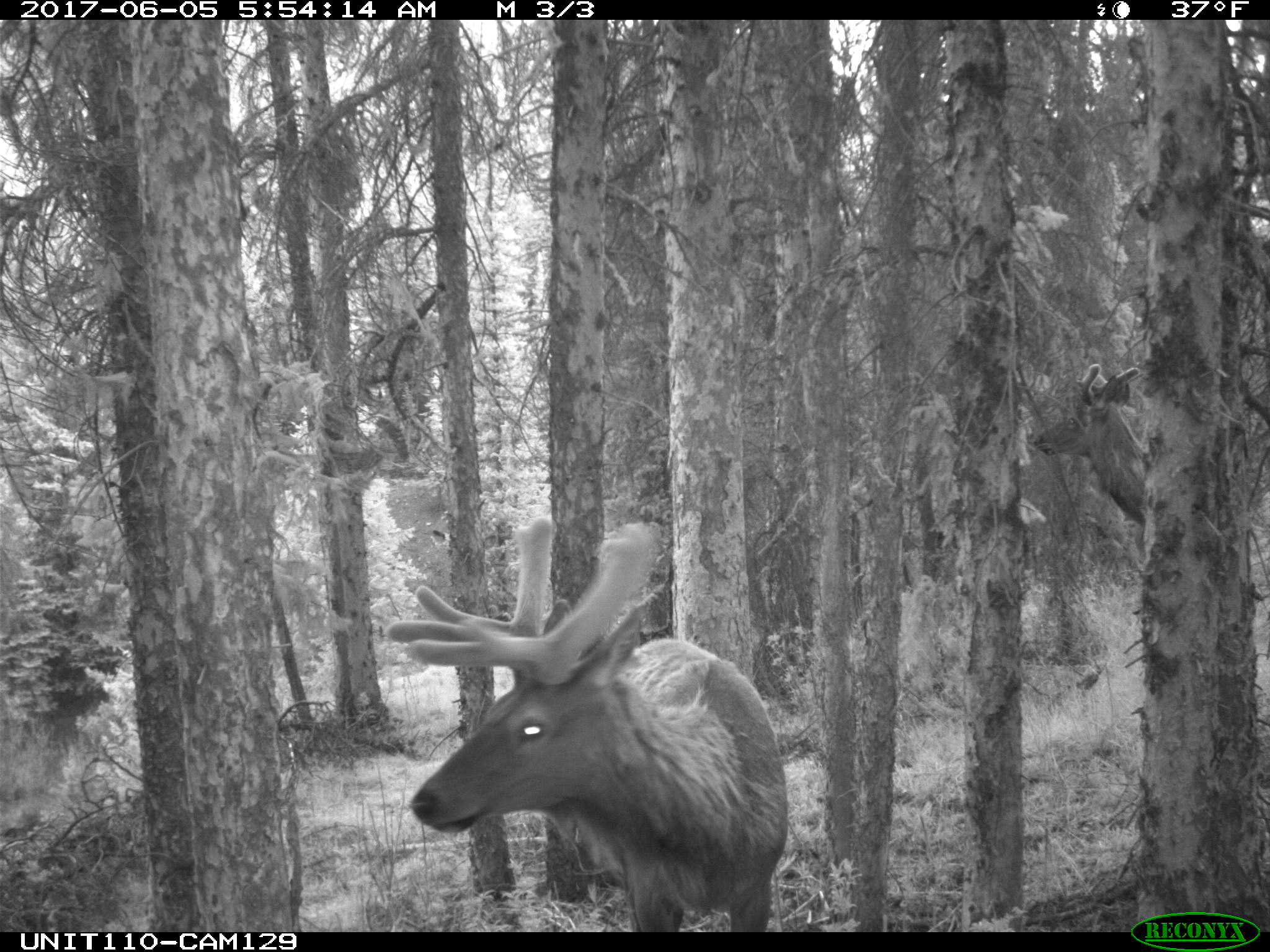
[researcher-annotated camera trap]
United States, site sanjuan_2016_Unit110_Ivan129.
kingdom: Animalia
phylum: Chordata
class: Mammalia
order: Artiodactyla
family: Cervidae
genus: Cervus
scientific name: Cervus elaphus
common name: red deer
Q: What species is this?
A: Cervus elaphus (red deer).